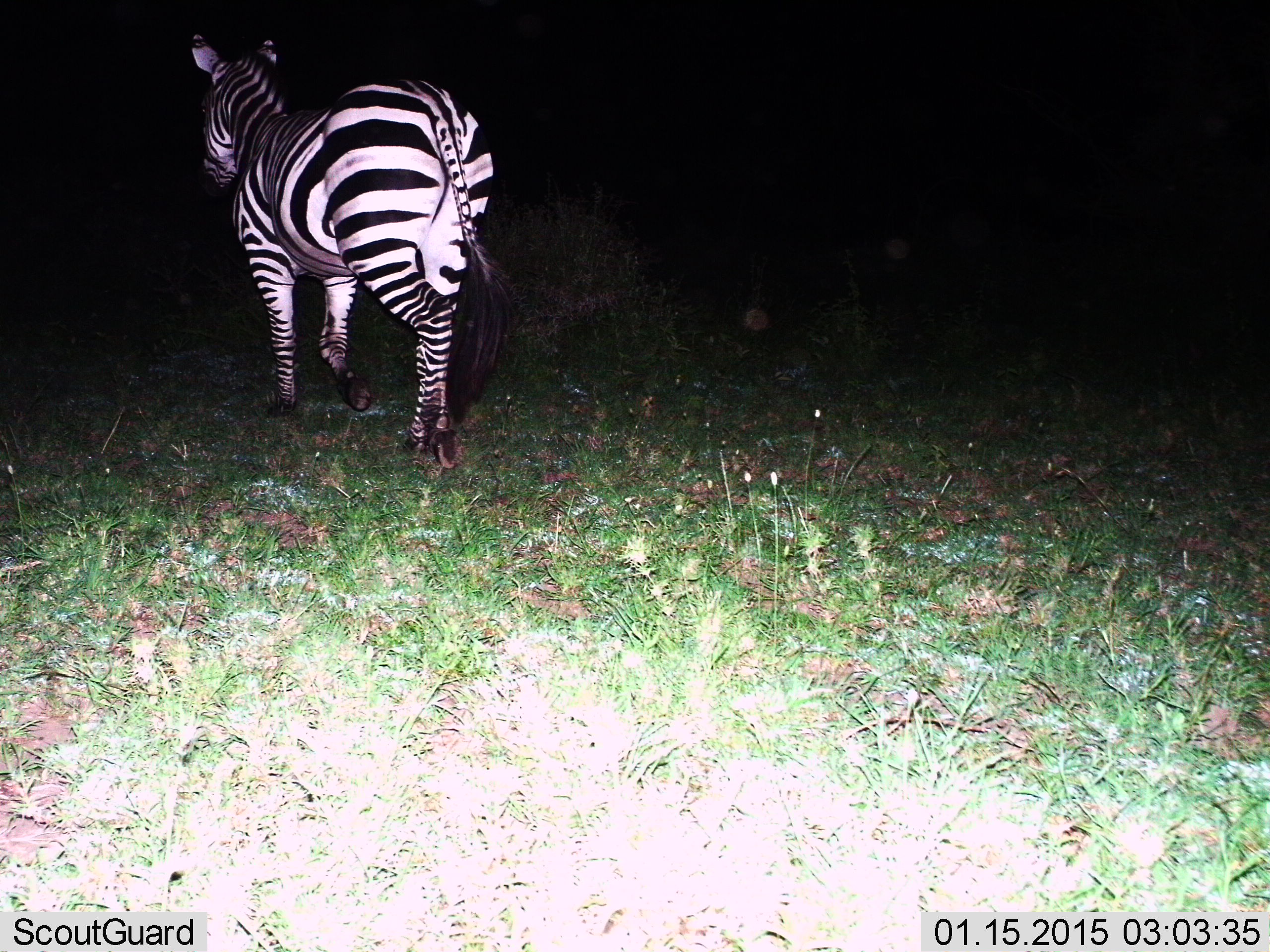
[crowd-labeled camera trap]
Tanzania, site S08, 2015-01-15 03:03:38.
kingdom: Animalia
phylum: Chordata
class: Mammalia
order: Perissodactyla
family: Equidae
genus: Equus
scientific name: Equus quagga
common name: plains zebra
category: zebra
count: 1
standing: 20%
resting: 0%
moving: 80%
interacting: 0%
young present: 0%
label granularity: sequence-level